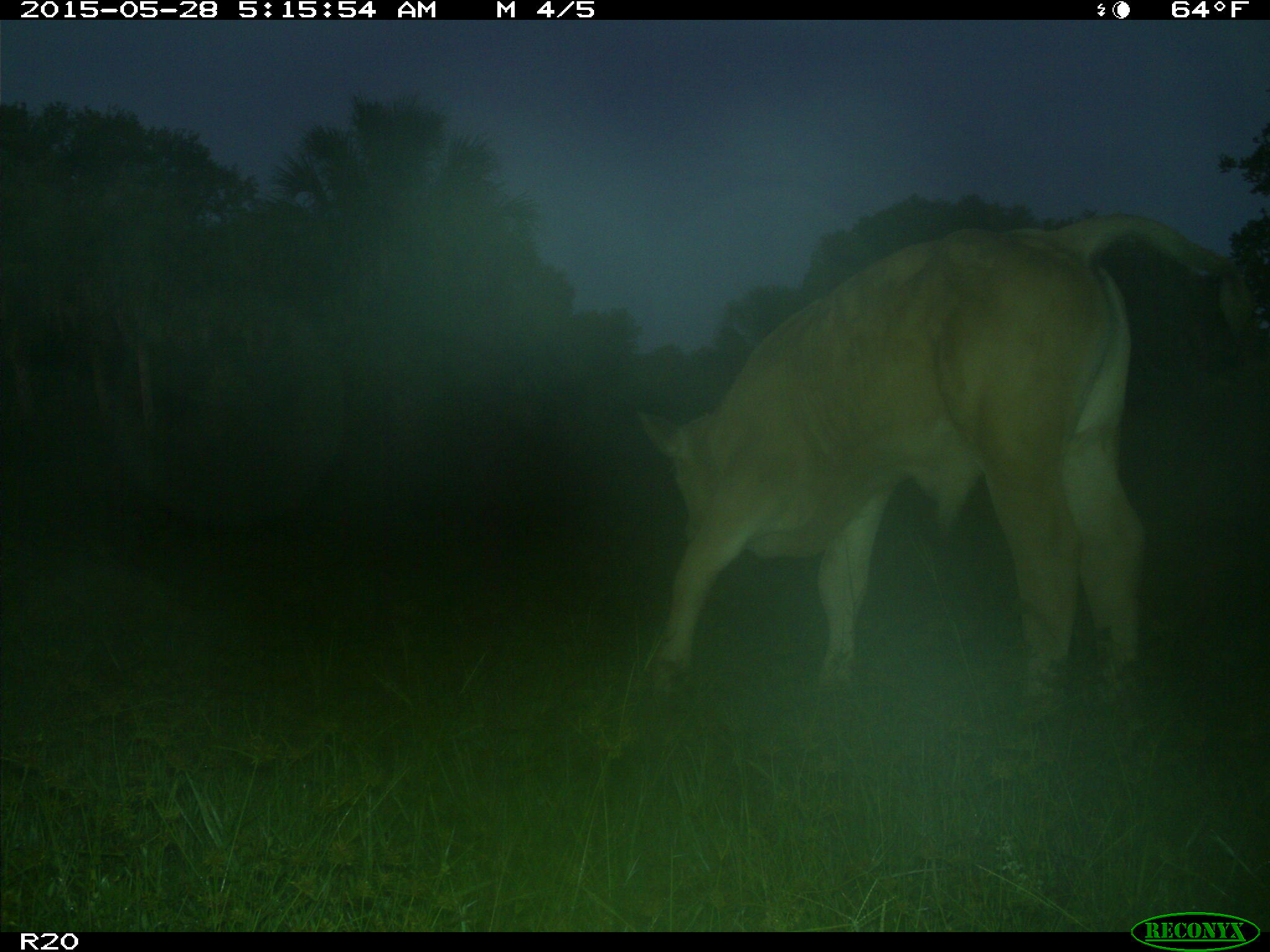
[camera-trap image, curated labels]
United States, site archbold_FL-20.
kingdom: Animalia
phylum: Chordata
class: Mammalia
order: Artiodactyla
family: Bovidae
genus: Bos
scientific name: Bos taurus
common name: domestic cow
Bos taurus (domestic cow).